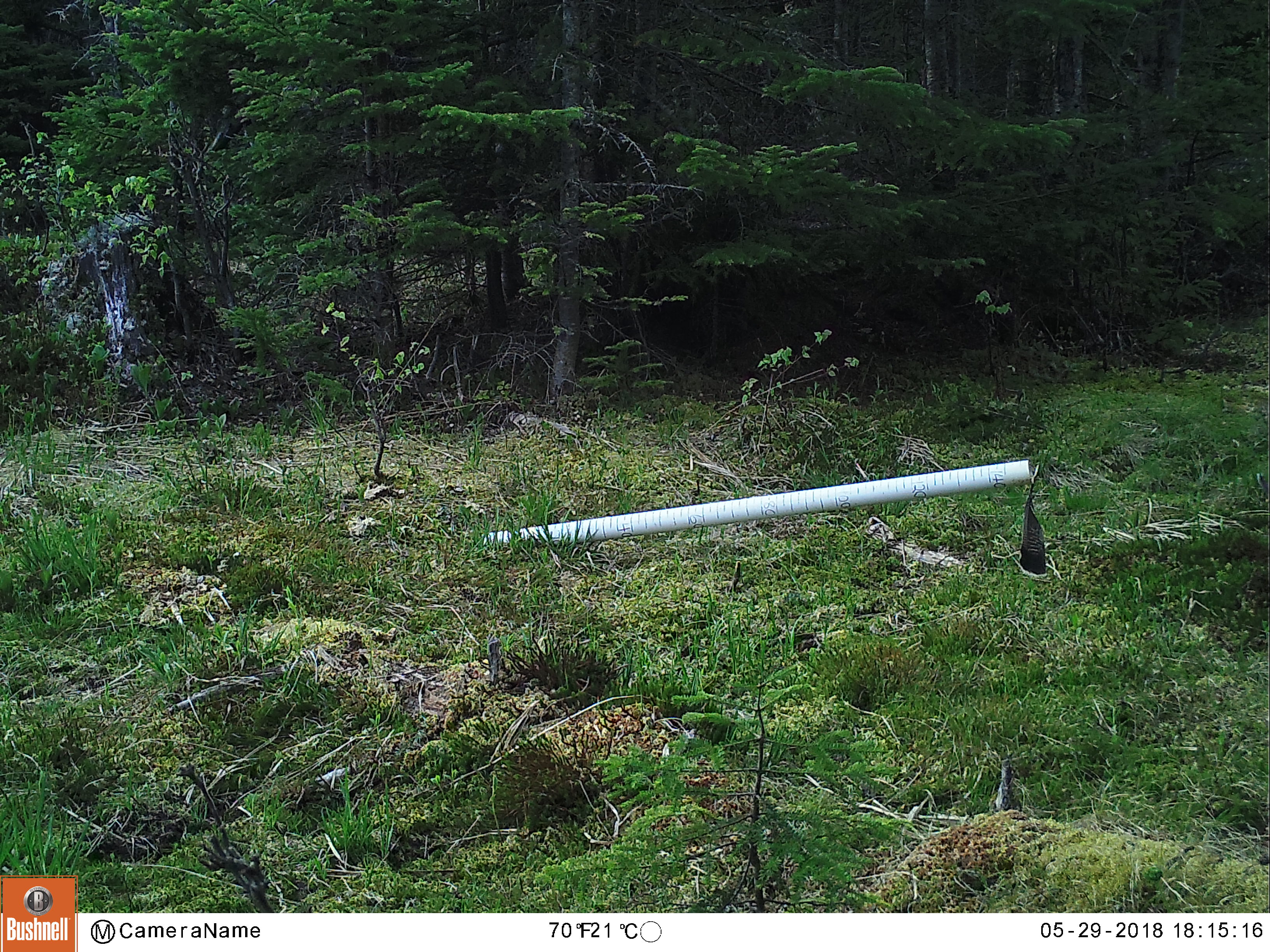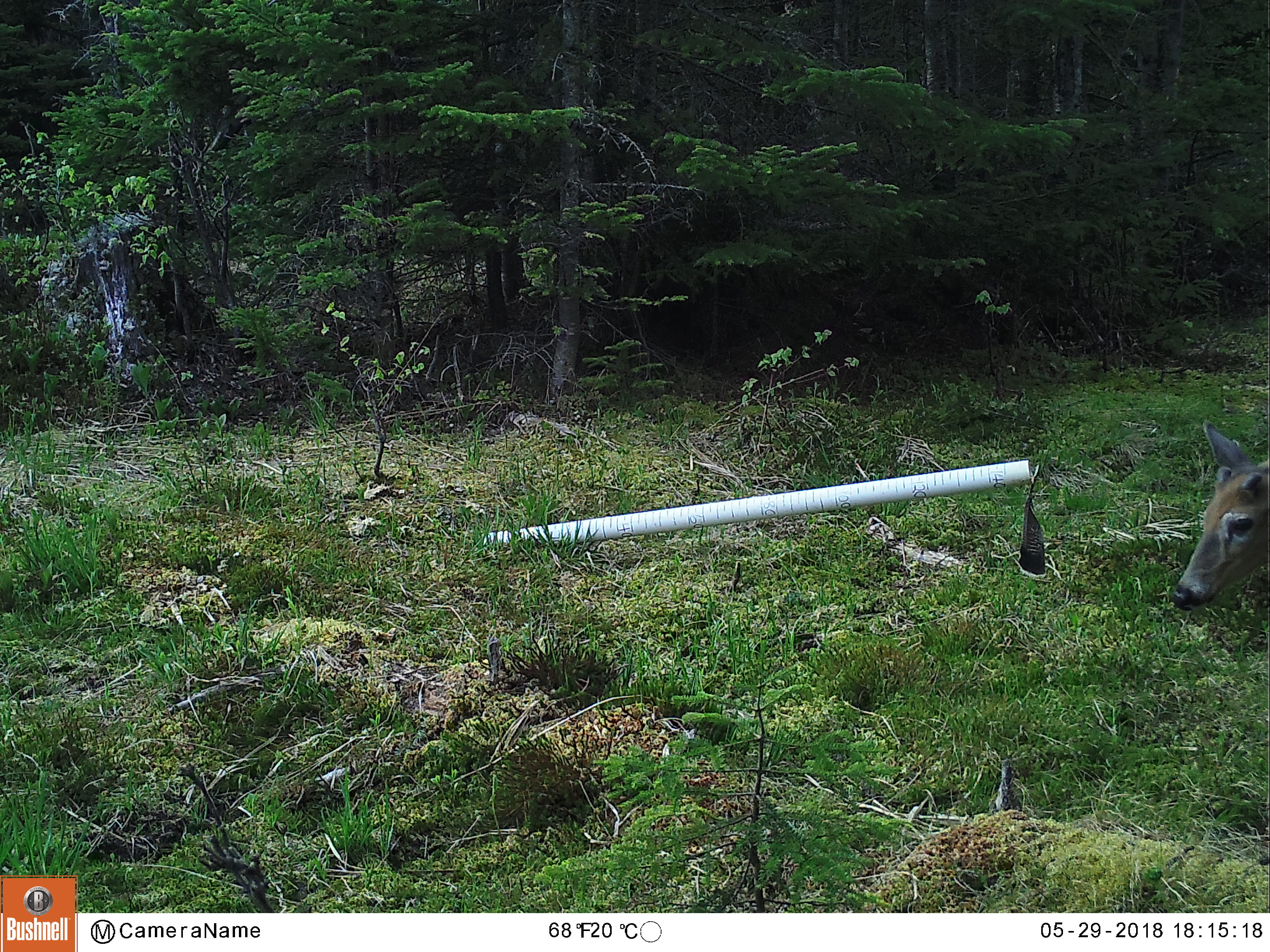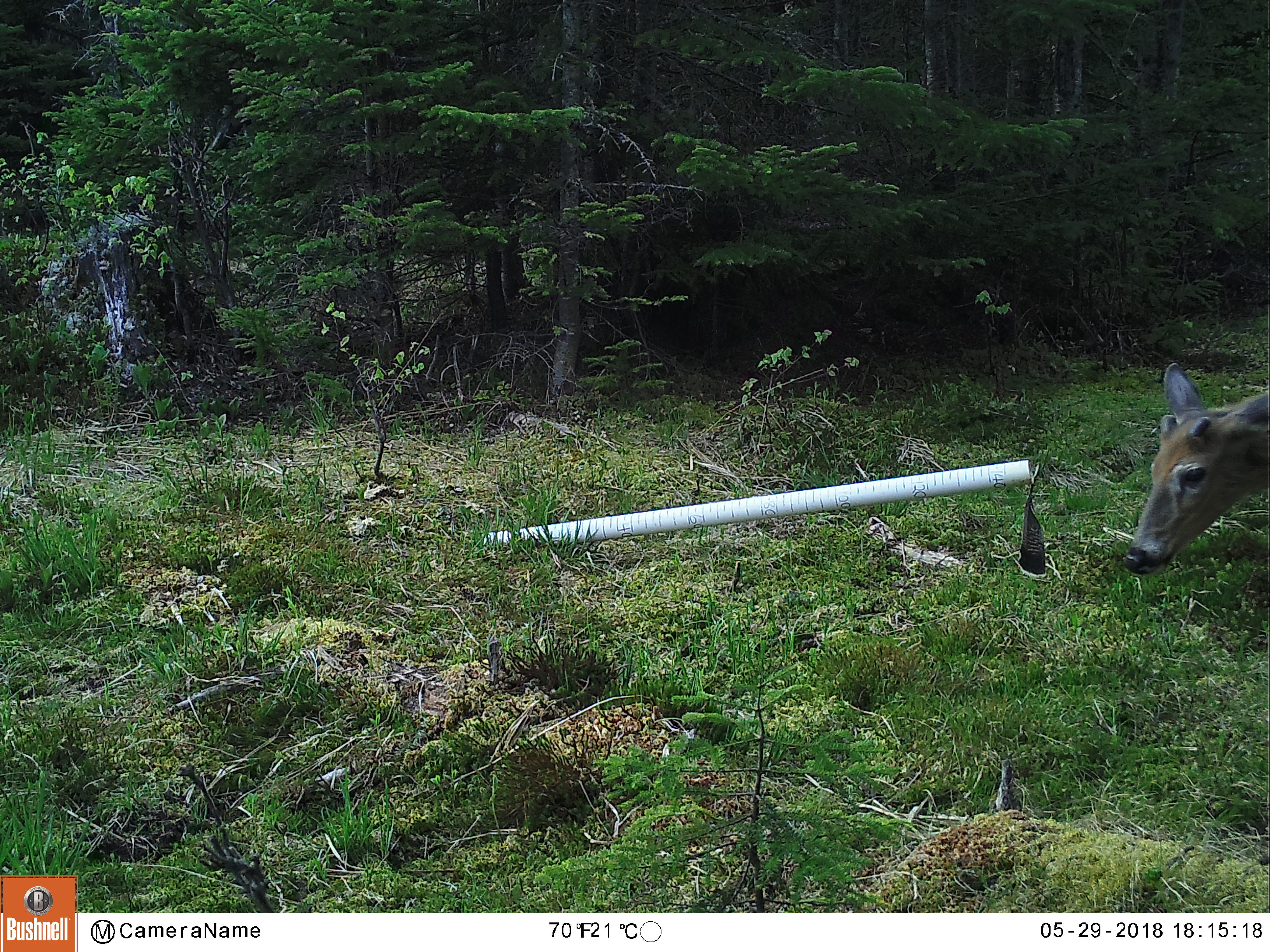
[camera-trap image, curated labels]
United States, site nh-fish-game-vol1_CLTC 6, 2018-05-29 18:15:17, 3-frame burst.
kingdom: Animalia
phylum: Chordata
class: Mammalia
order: Artiodactyla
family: Cervidae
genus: Odocoileus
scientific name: Odocoileus virginianus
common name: white-tailed deer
White-tailed deer (Odocoileus virginianus).